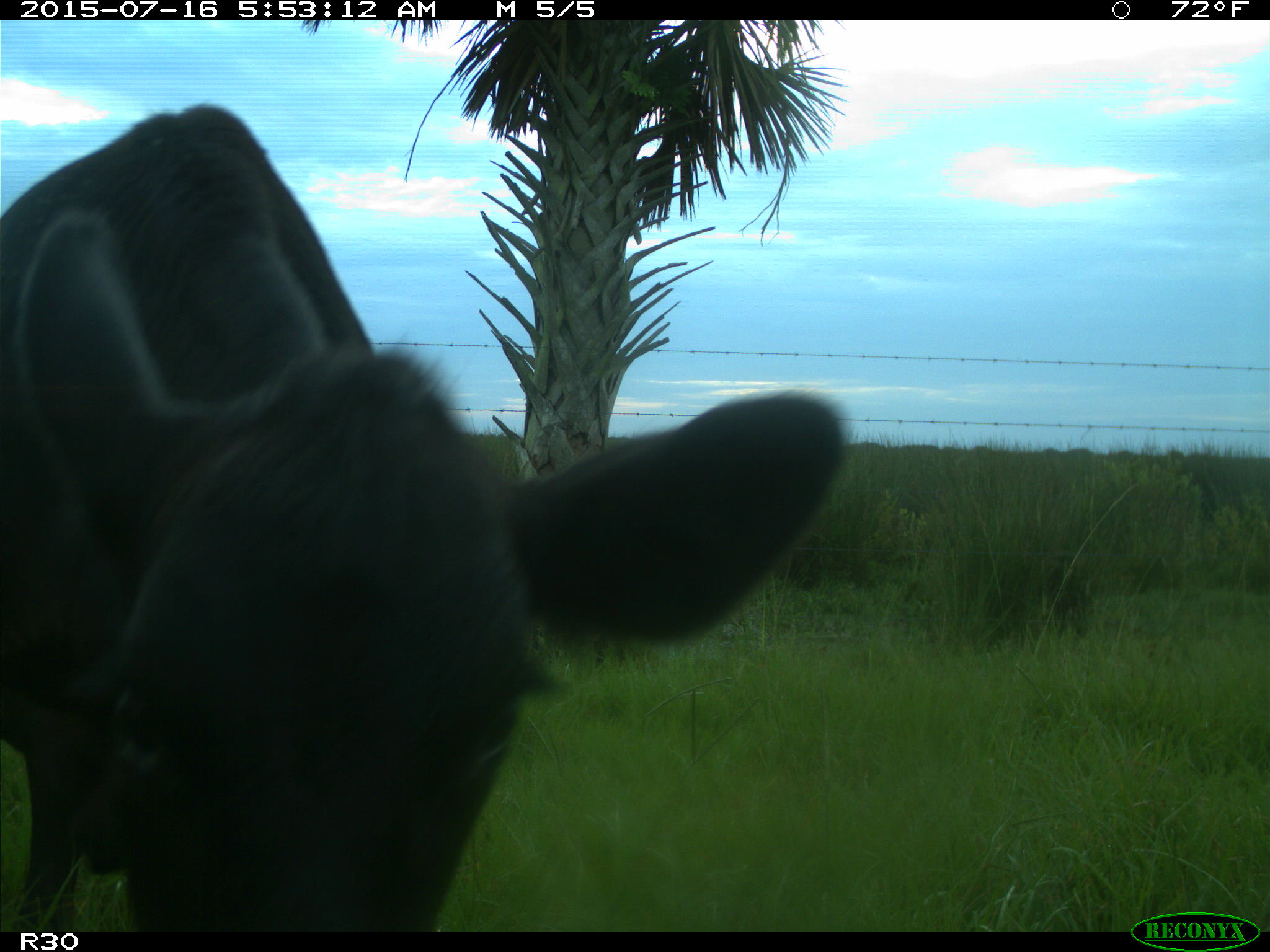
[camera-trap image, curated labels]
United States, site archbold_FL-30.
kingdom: Animalia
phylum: Chordata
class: Mammalia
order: Artiodactyla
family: Bovidae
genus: Bos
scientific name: Bos taurus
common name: domestic cow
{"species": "Bos taurus (domestic cow)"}